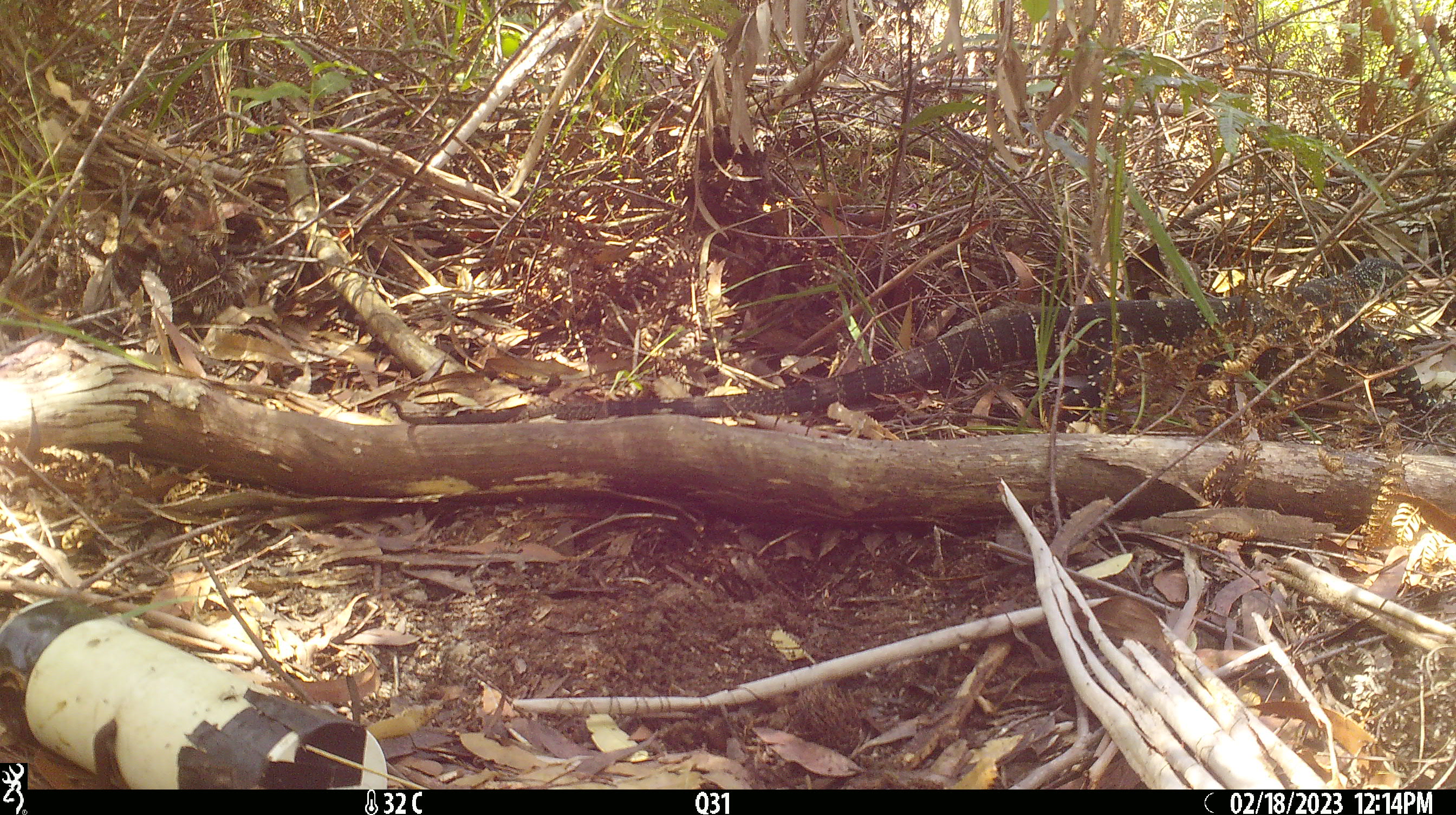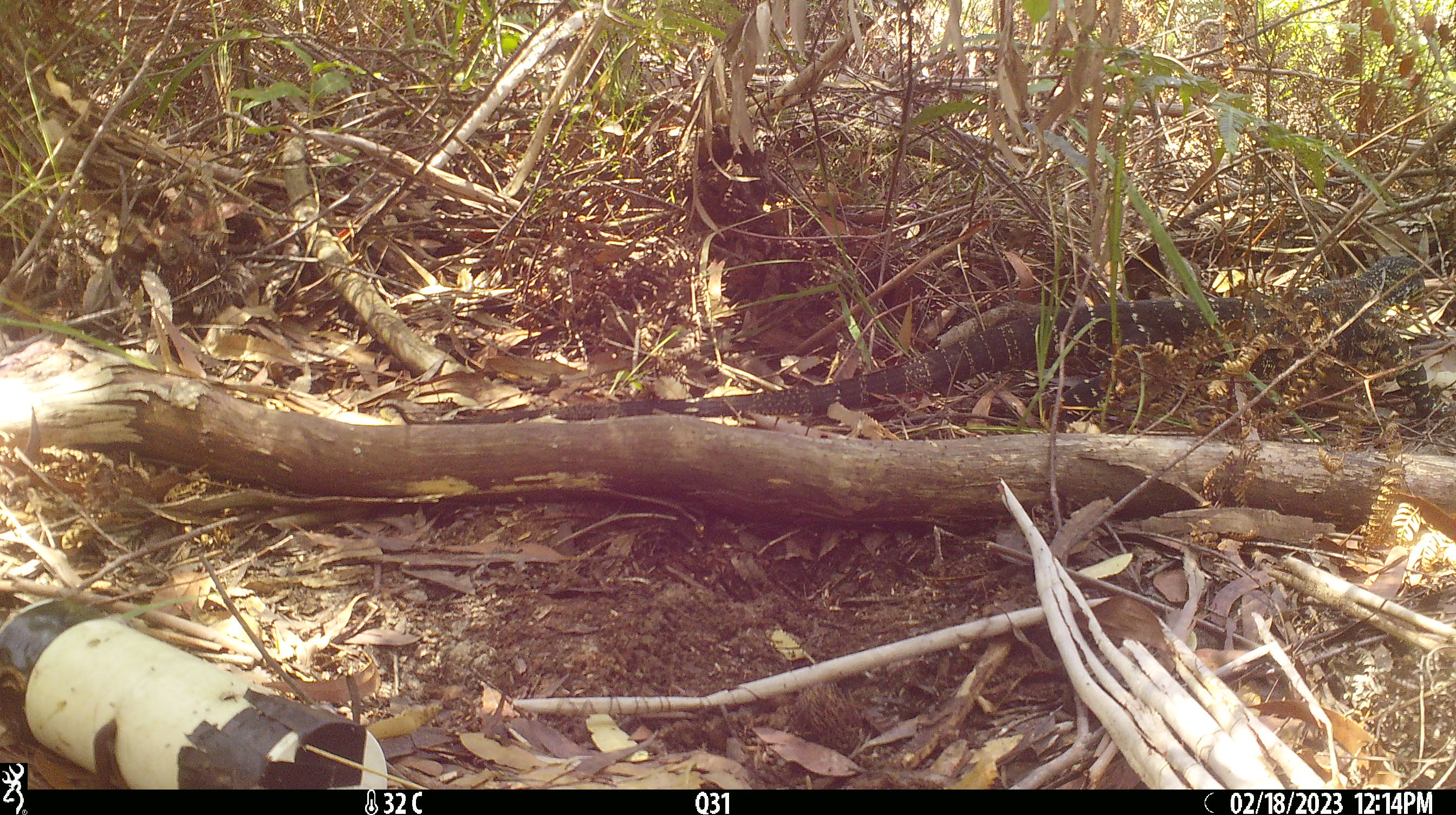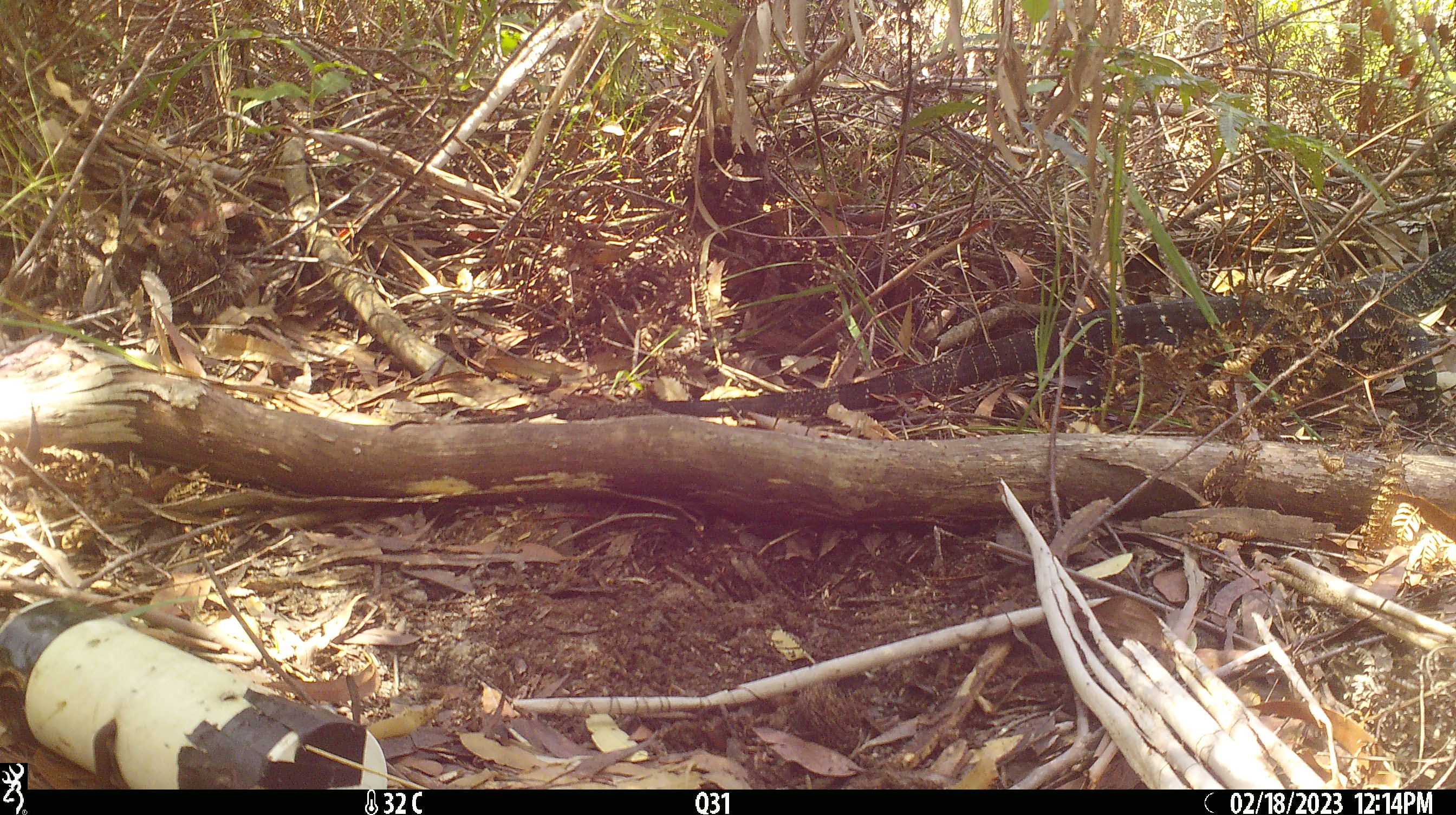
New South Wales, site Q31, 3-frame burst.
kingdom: Animalia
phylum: Chordata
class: Reptilia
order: Squamata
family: Varanidae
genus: Varanus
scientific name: Varanus varius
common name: lace monitor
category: goanna